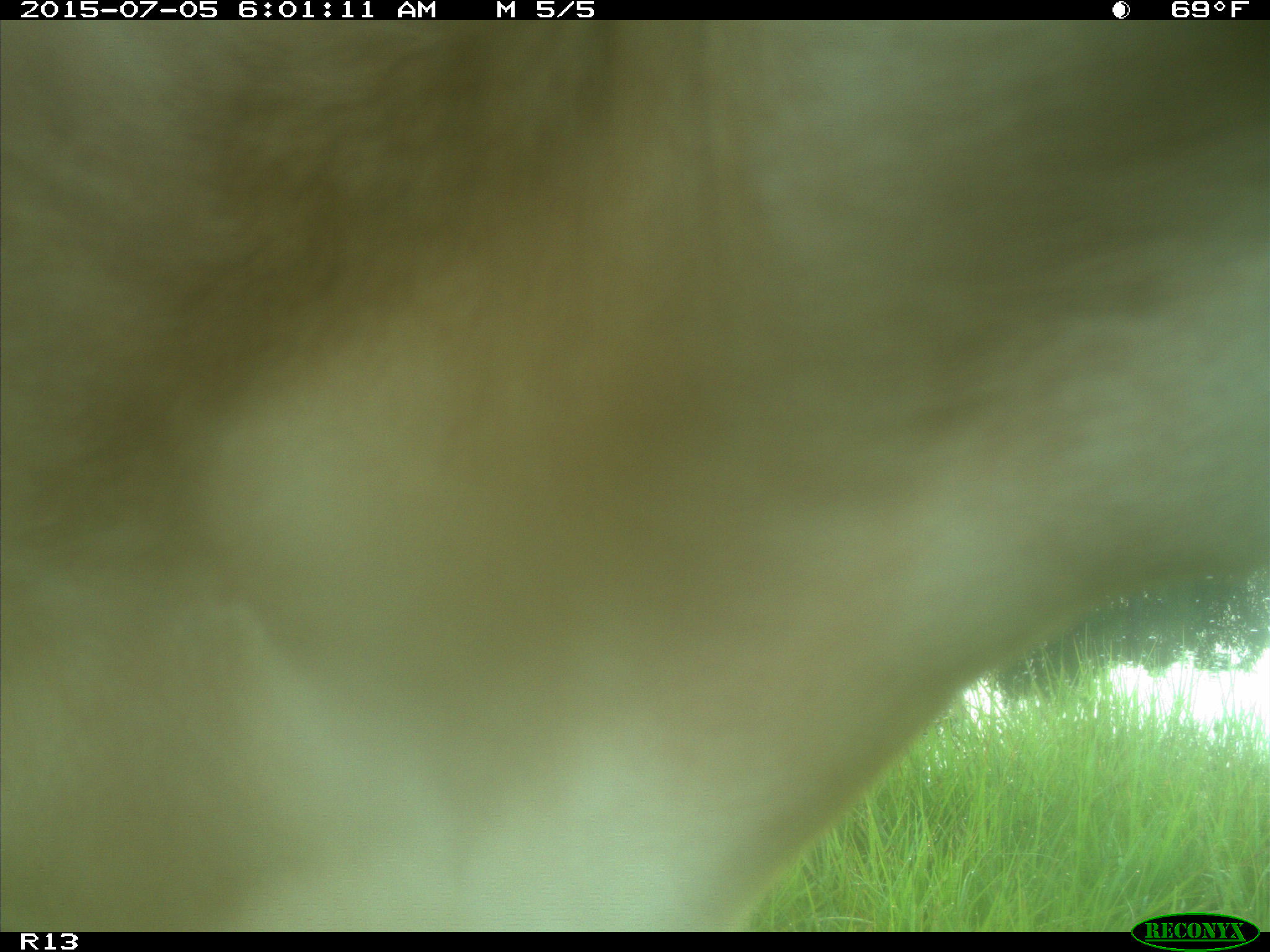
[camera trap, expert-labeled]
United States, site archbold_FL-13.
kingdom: Animalia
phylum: Chordata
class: Mammalia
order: Artiodactyla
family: Bovidae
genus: Bos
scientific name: Bos taurus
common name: domestic cow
Bos taurus (domestic cow).